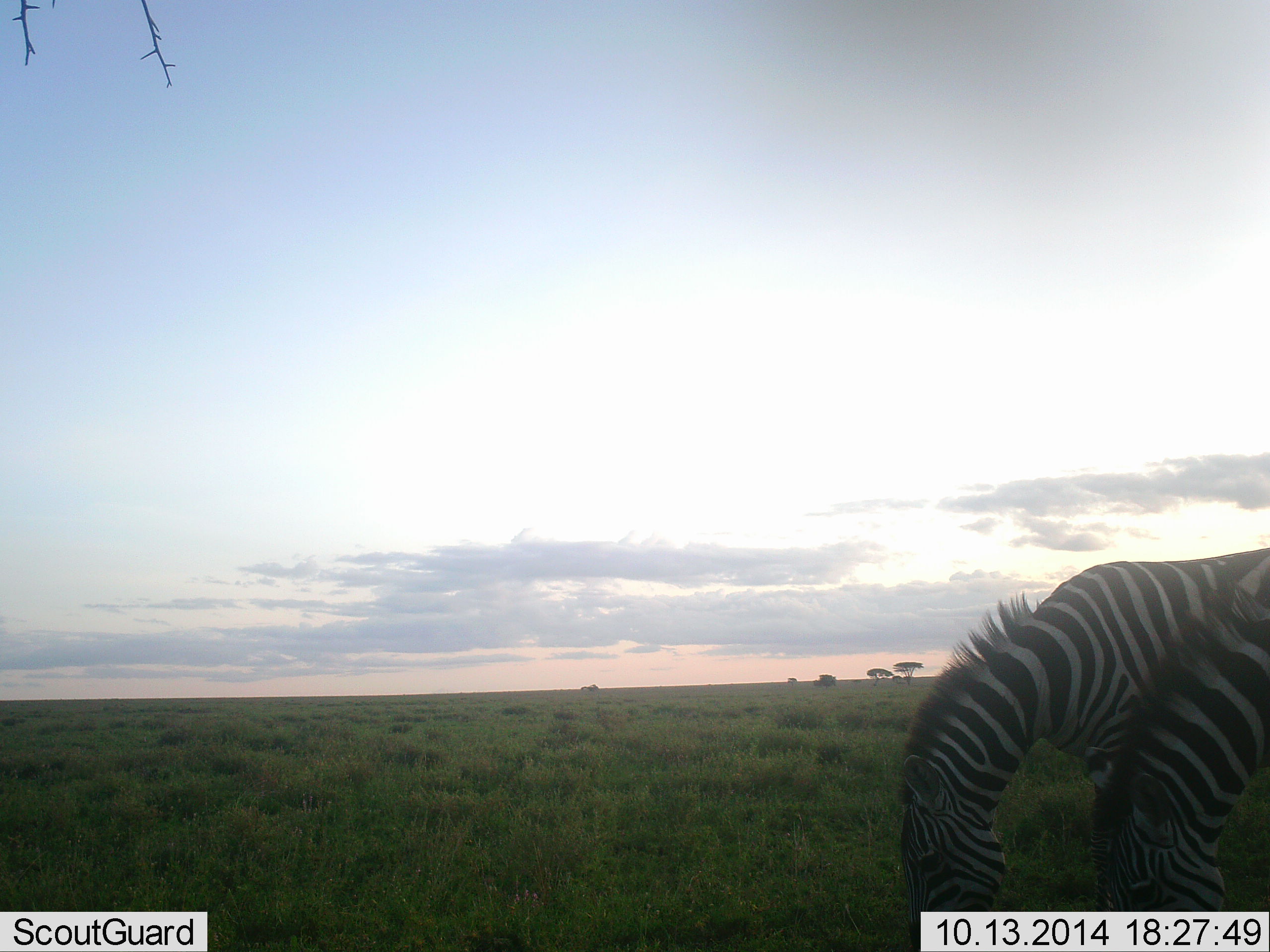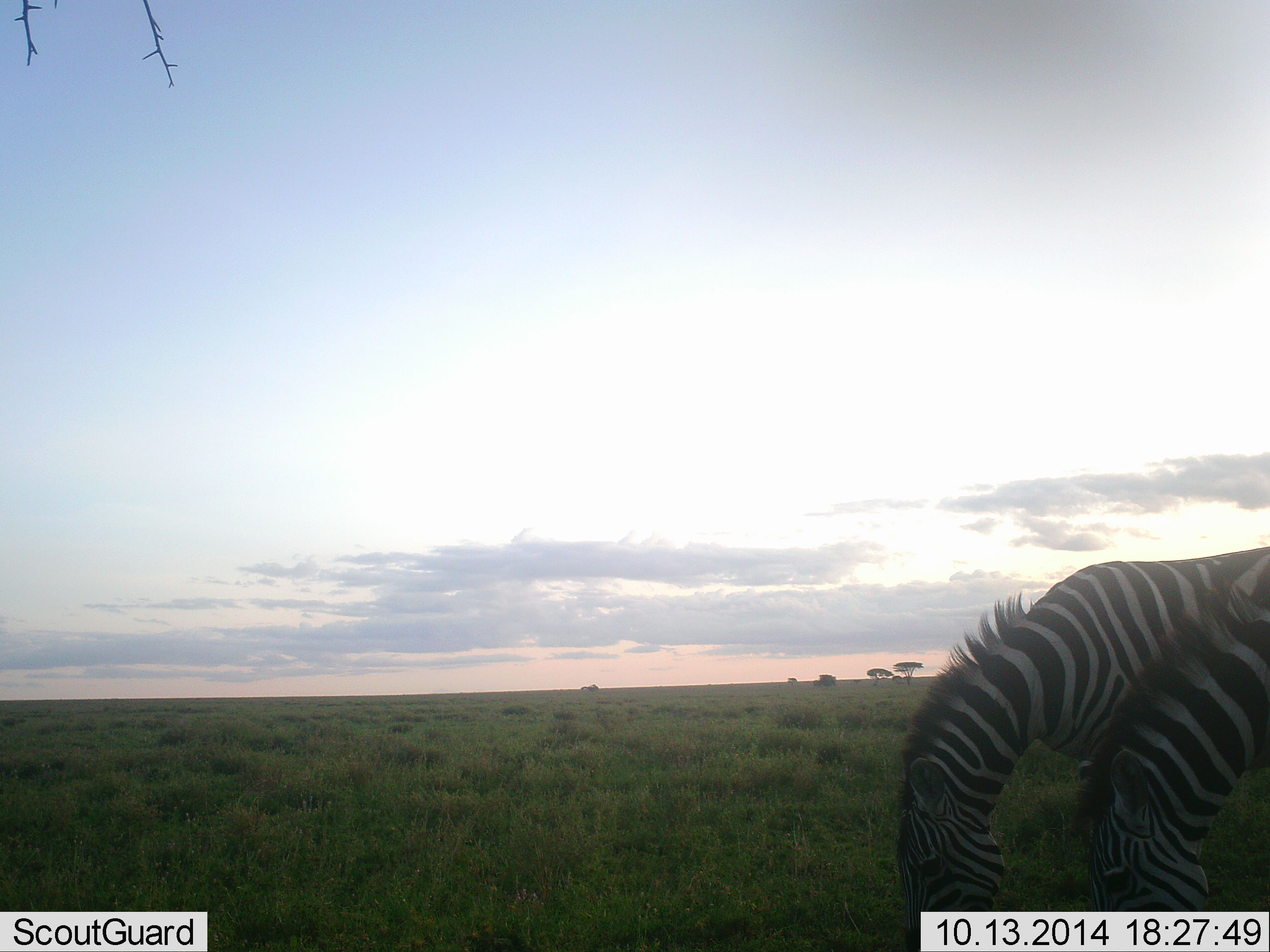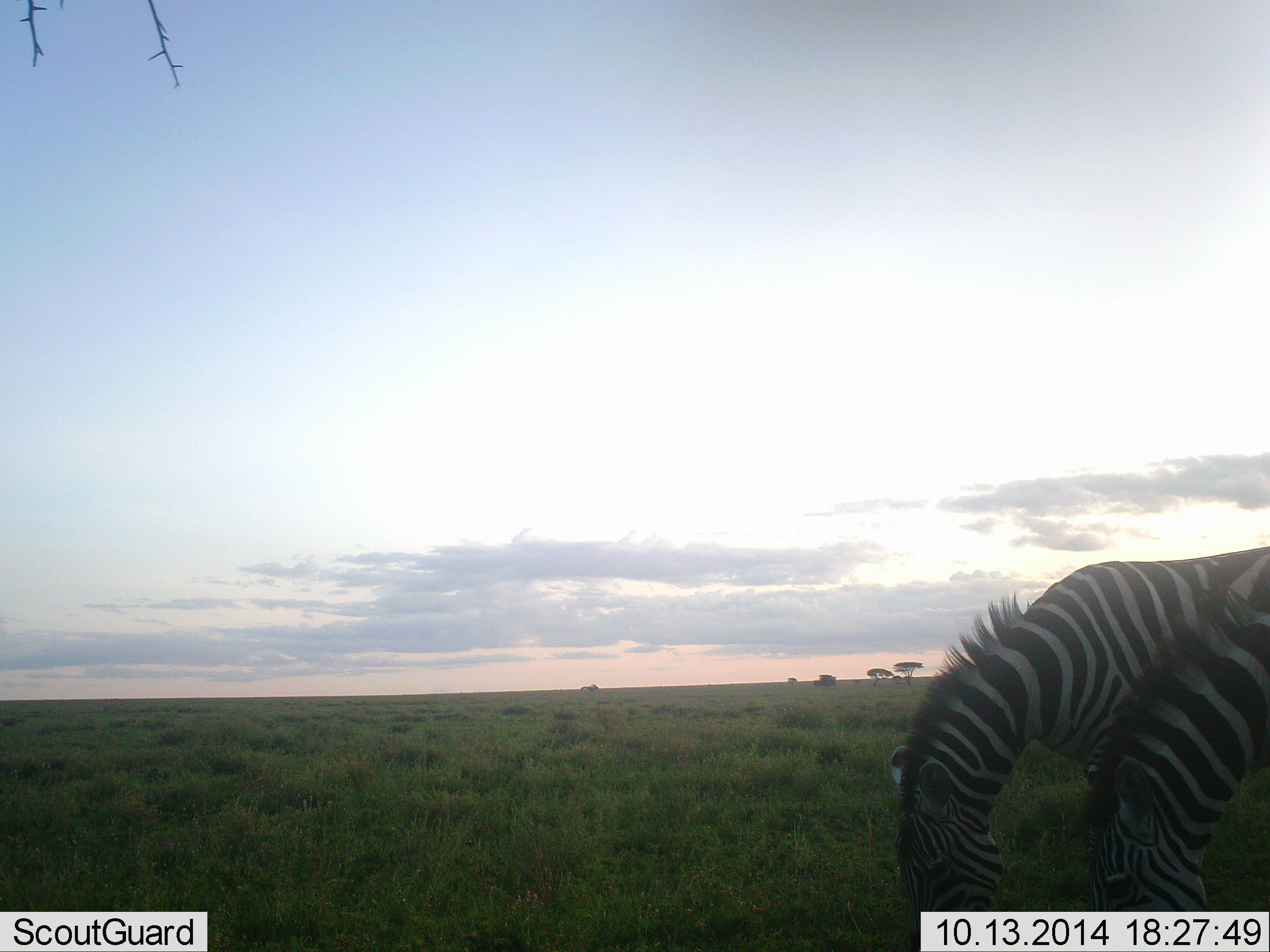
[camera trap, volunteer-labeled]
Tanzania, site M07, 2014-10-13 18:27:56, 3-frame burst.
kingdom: Animalia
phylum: Chordata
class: Mammalia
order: Perissodactyla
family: Equidae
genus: Equus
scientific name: Equus quagga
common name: plains zebra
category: zebra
Zebra (plains zebra) (Equus quagga), count 2. Behavior (volunteer vote fractions): standing 10%, resting 0%, moving 0%, interacting 0%. Young present (vote fraction): 0%. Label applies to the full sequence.